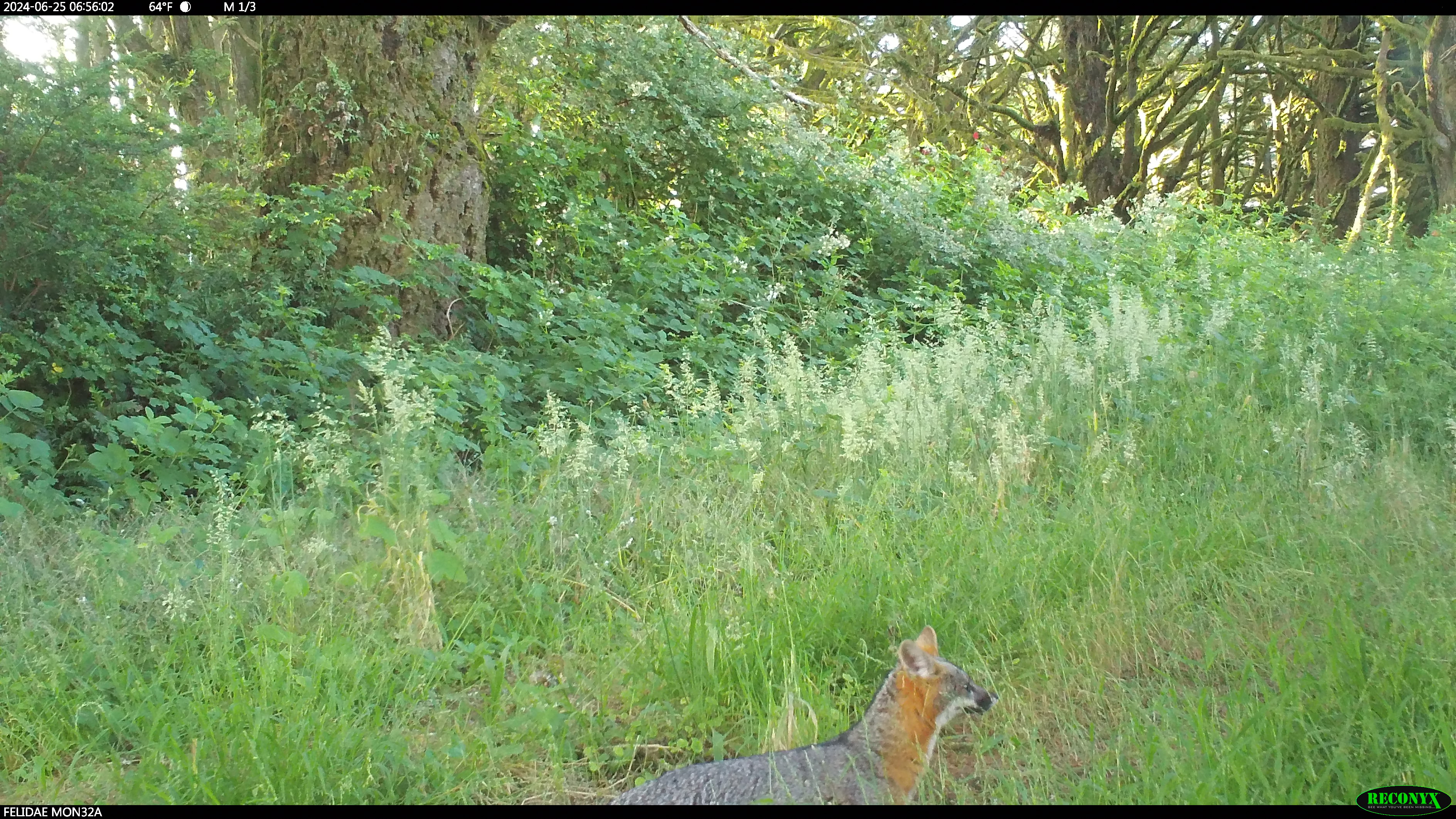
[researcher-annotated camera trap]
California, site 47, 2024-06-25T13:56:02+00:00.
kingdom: Animalia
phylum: Chordata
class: Mammalia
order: Carnivora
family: Canidae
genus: Urocyon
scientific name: Urocyon cinereoargenteus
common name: gray fox